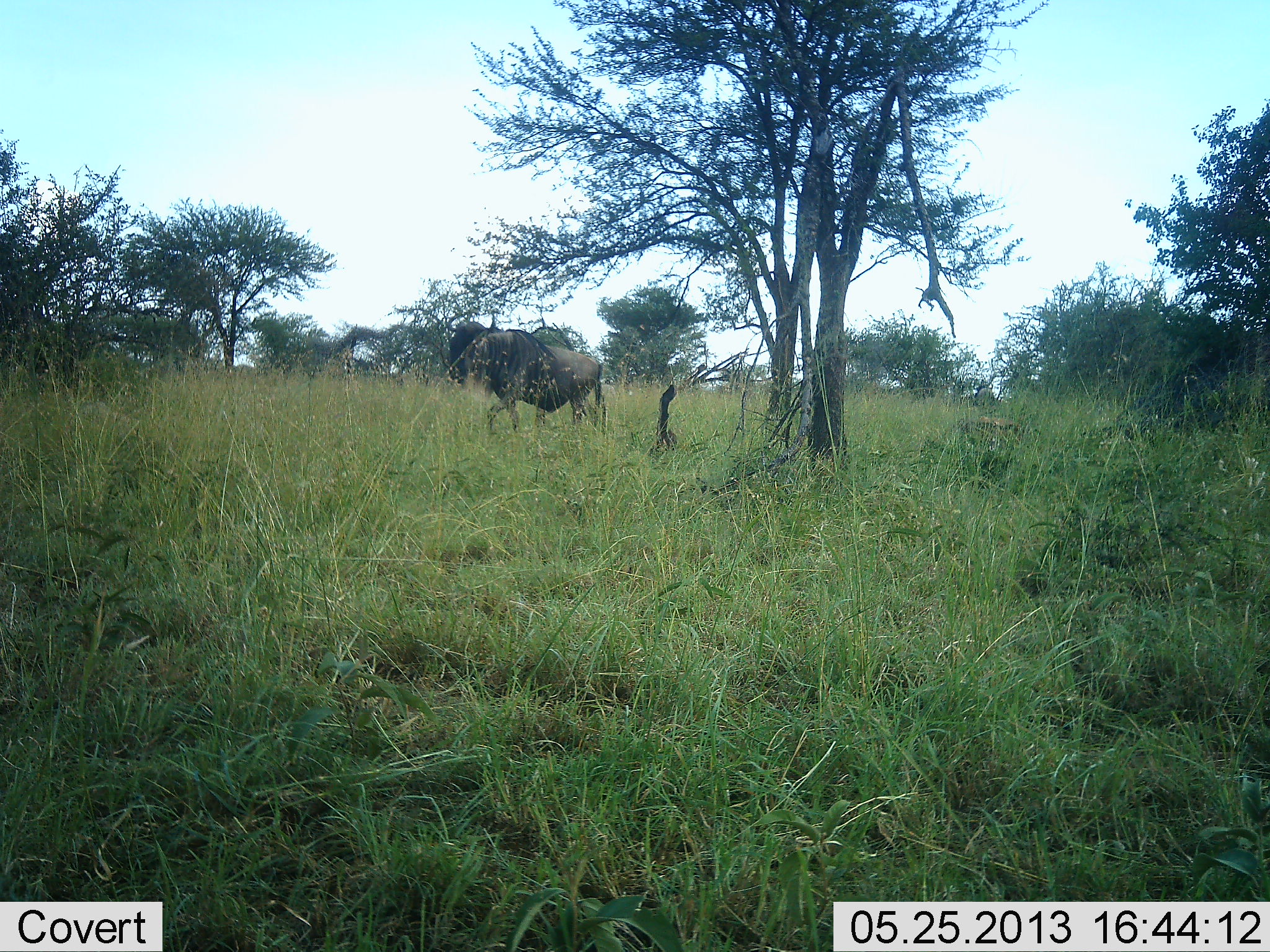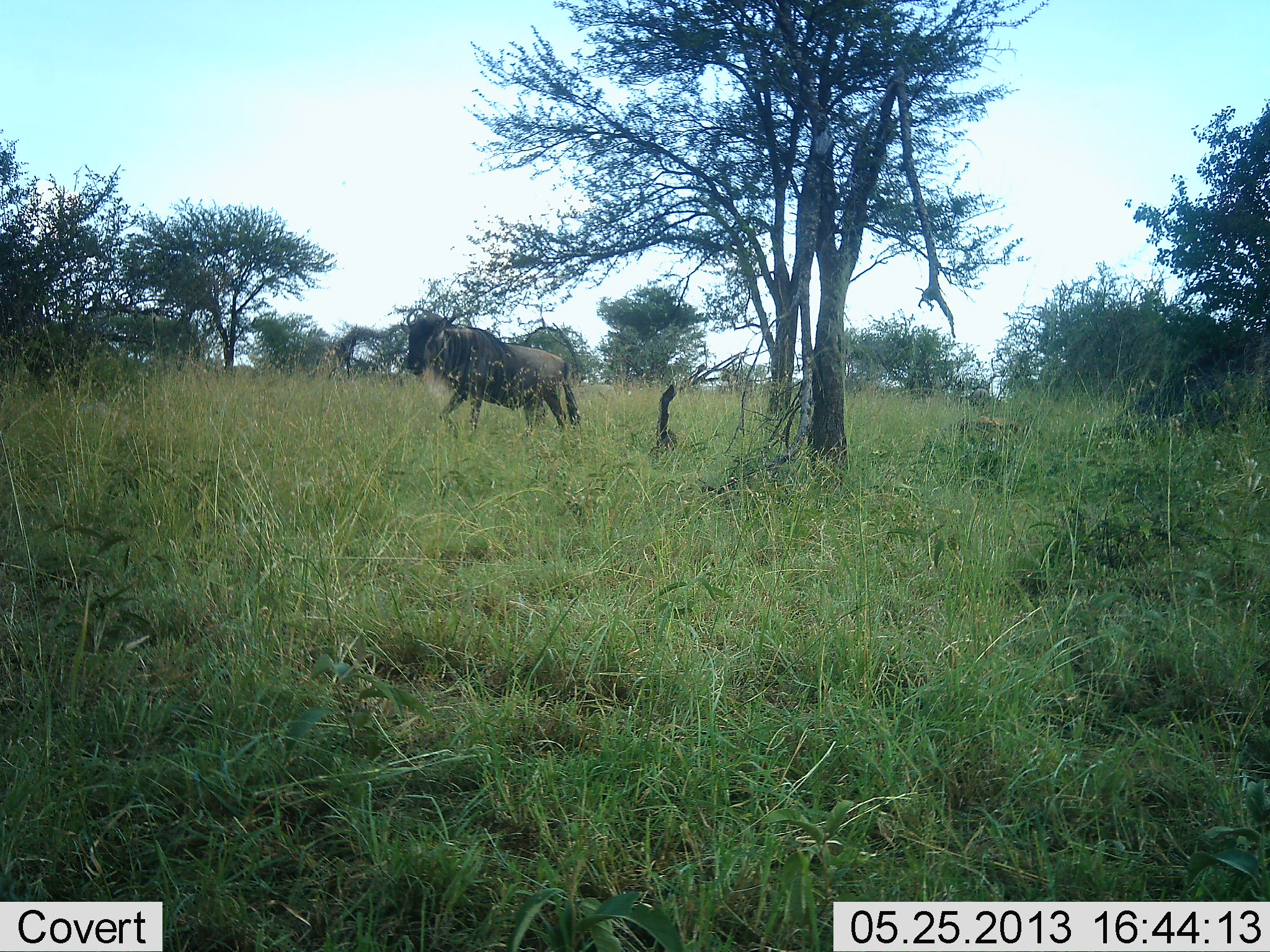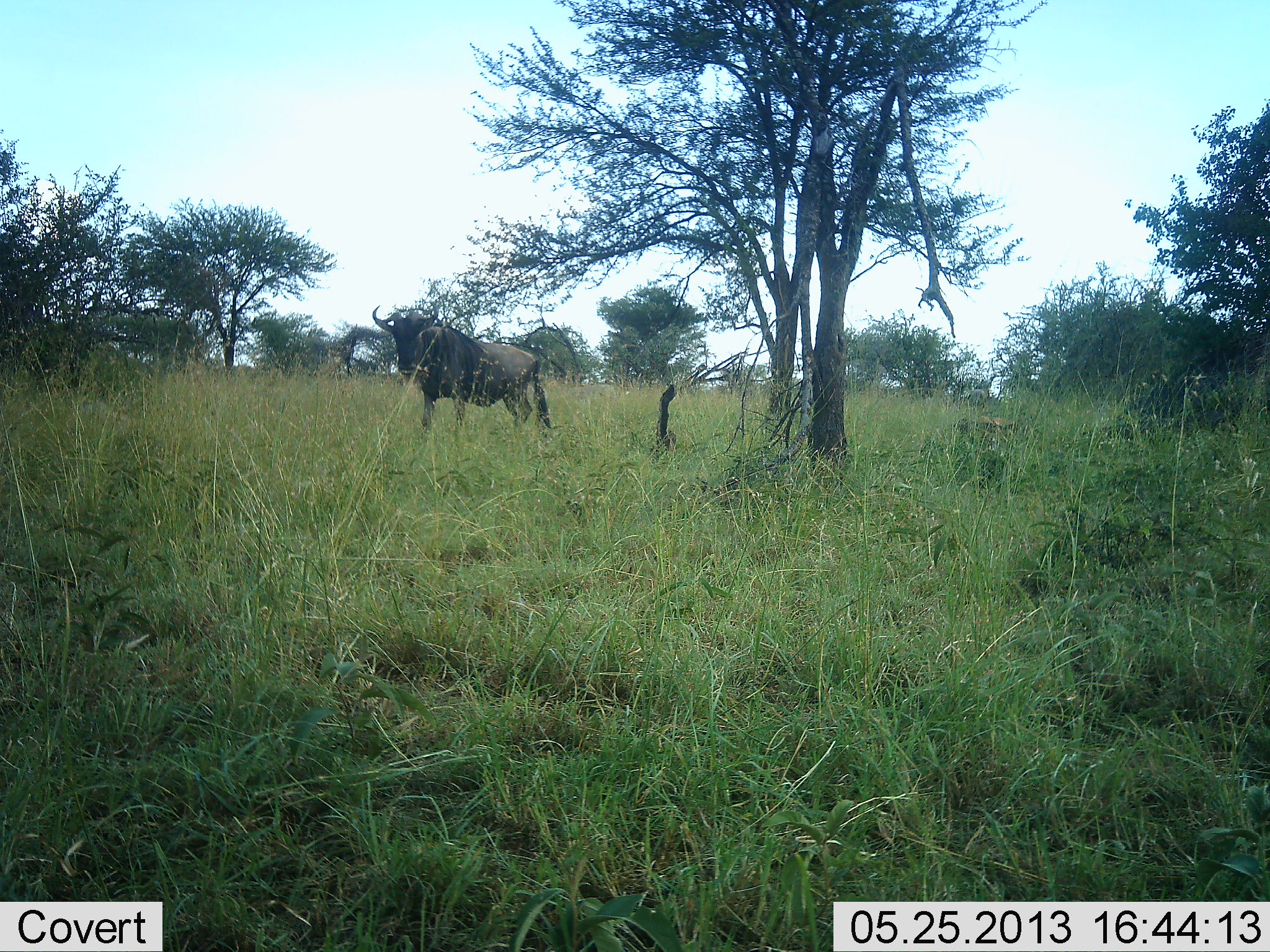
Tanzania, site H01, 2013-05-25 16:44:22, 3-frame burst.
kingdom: Animalia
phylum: Chordata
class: Mammalia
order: Artiodactyla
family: Bovidae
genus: Connochaetes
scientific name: Connochaetes taurinus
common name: blue wildebeest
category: wildebeest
Wildebeest (blue wildebeest) (Connochaetes taurinus), count 1. Behavior (volunteer vote fractions): standing 0%, resting 0%, moving 100%, interacting 0%. Young present (vote fraction): 0%. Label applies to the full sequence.